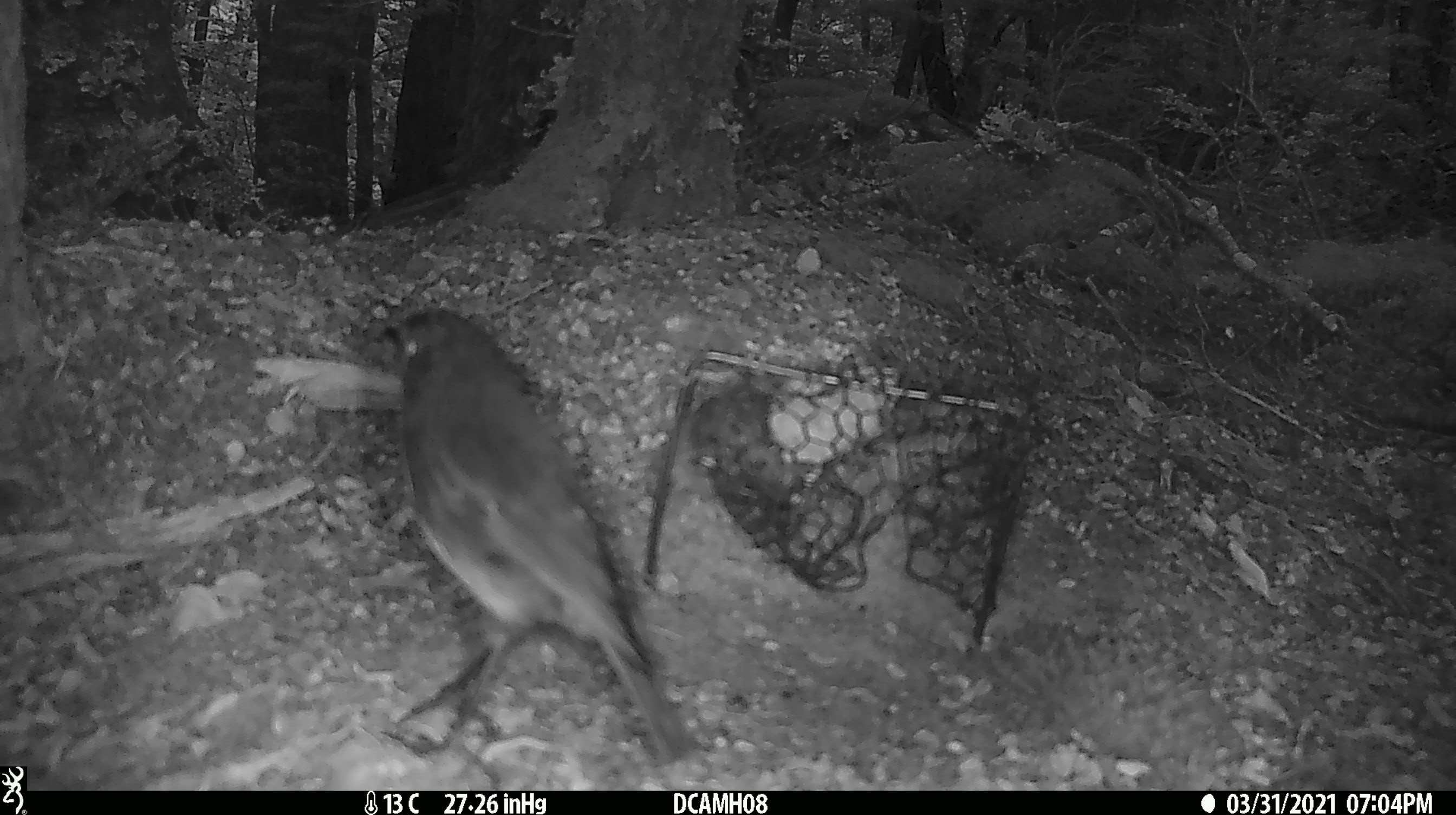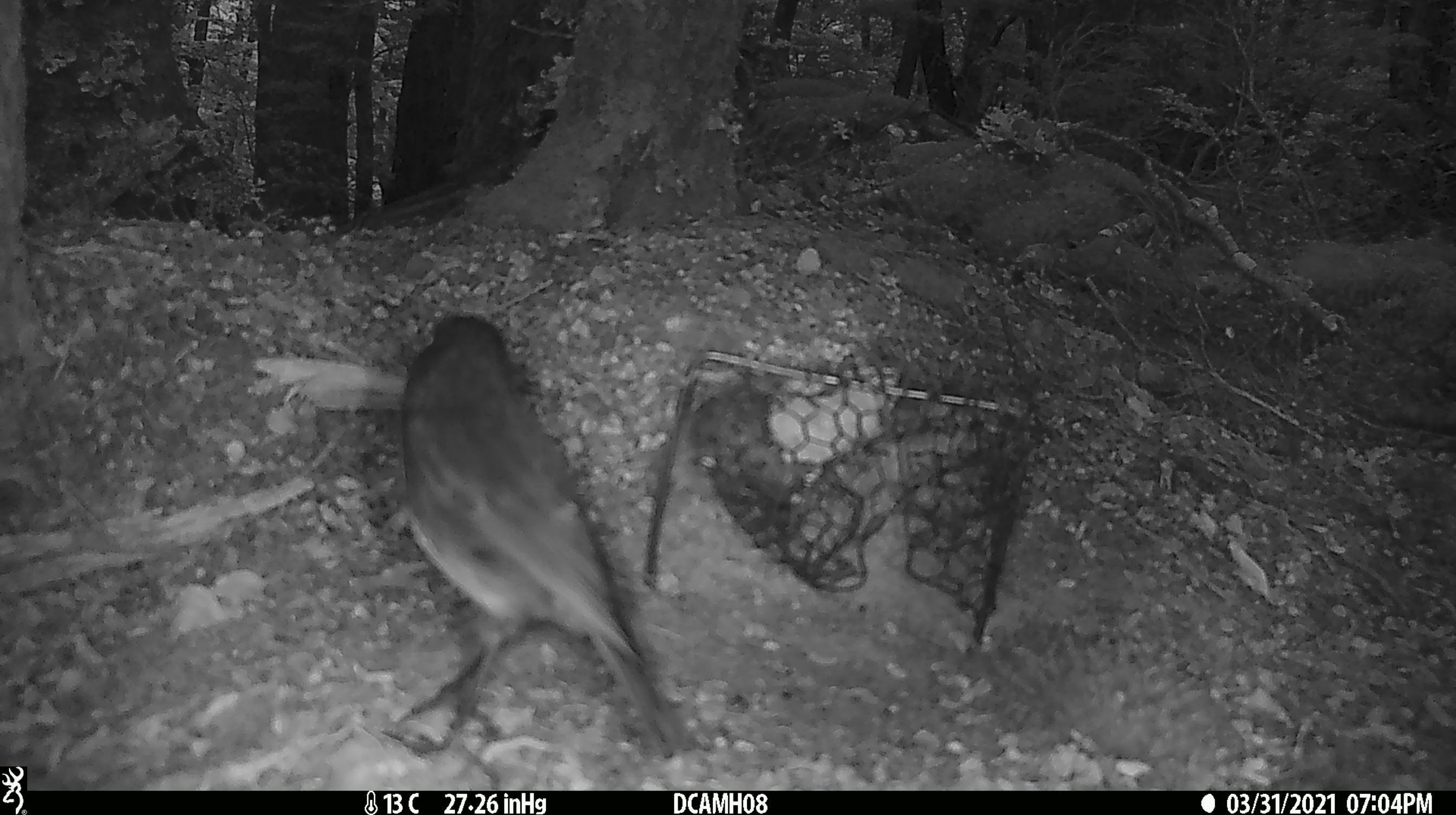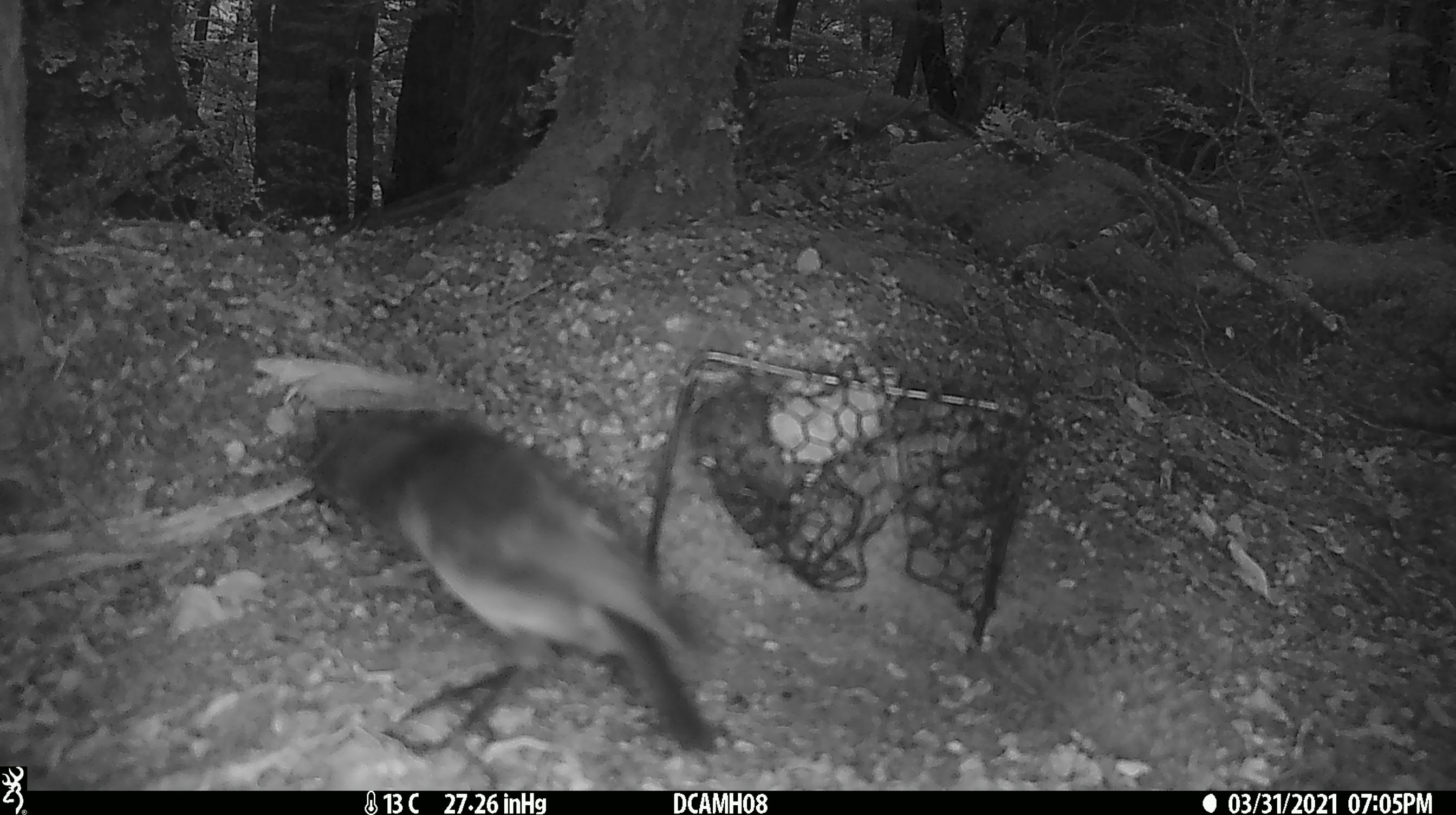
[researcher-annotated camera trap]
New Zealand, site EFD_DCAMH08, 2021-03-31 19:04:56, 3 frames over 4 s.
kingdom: Animalia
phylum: Chordata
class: Aves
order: Passeriformes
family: Petroicidae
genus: Petroica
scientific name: Petroica australis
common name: new zealand robin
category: robin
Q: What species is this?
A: Robin (new zealand robin) (Petroica australis).